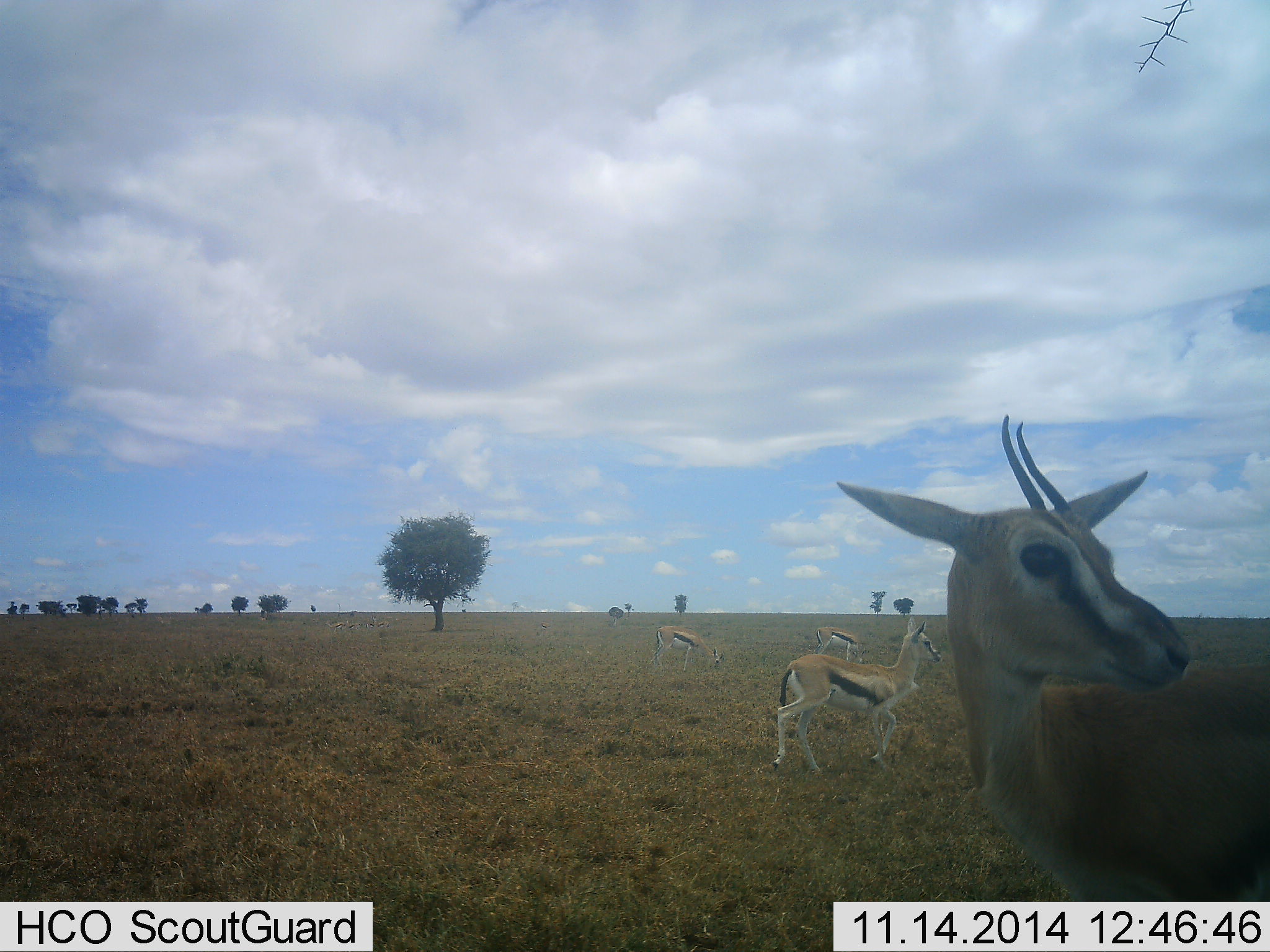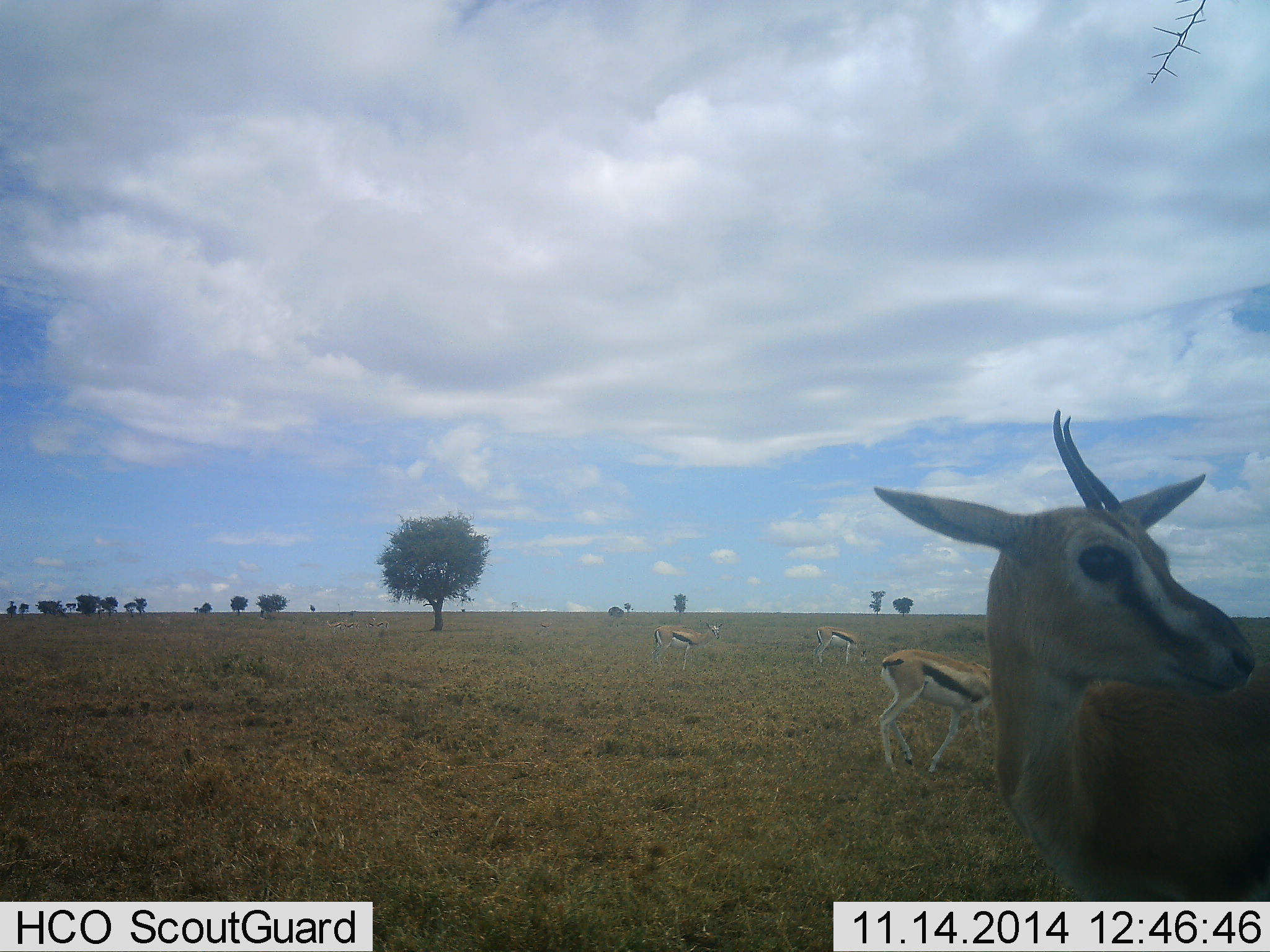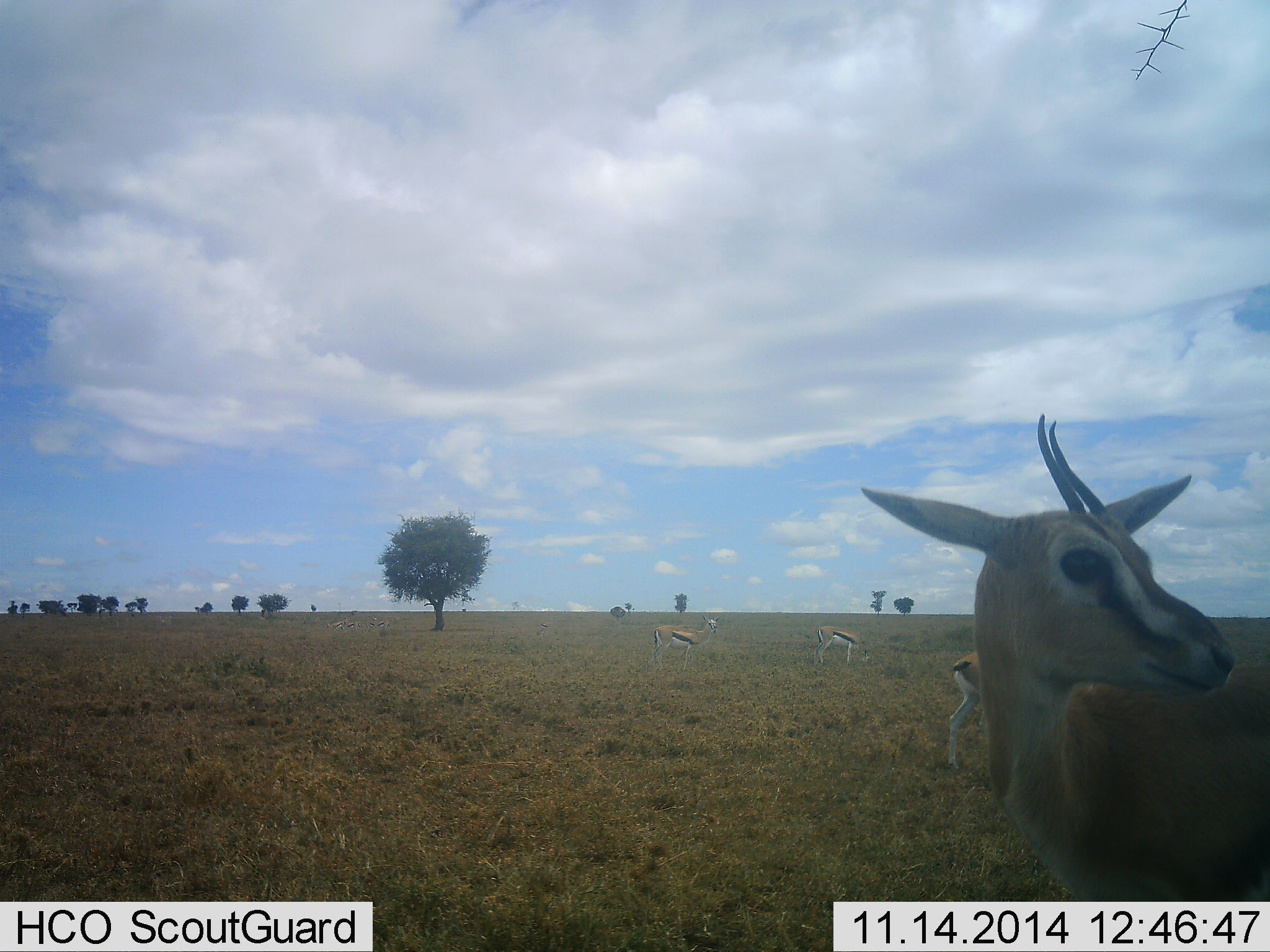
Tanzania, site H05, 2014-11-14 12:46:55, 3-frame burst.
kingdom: Animalia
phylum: Chordata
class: Mammalia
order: Artiodactyla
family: Bovidae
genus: Eudorcas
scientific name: Eudorcas thomsonii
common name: thomson's gazelle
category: gazellethomsons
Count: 4.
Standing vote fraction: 100%.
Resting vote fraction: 0%.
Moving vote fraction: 40%.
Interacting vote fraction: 0%.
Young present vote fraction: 0%.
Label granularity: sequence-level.